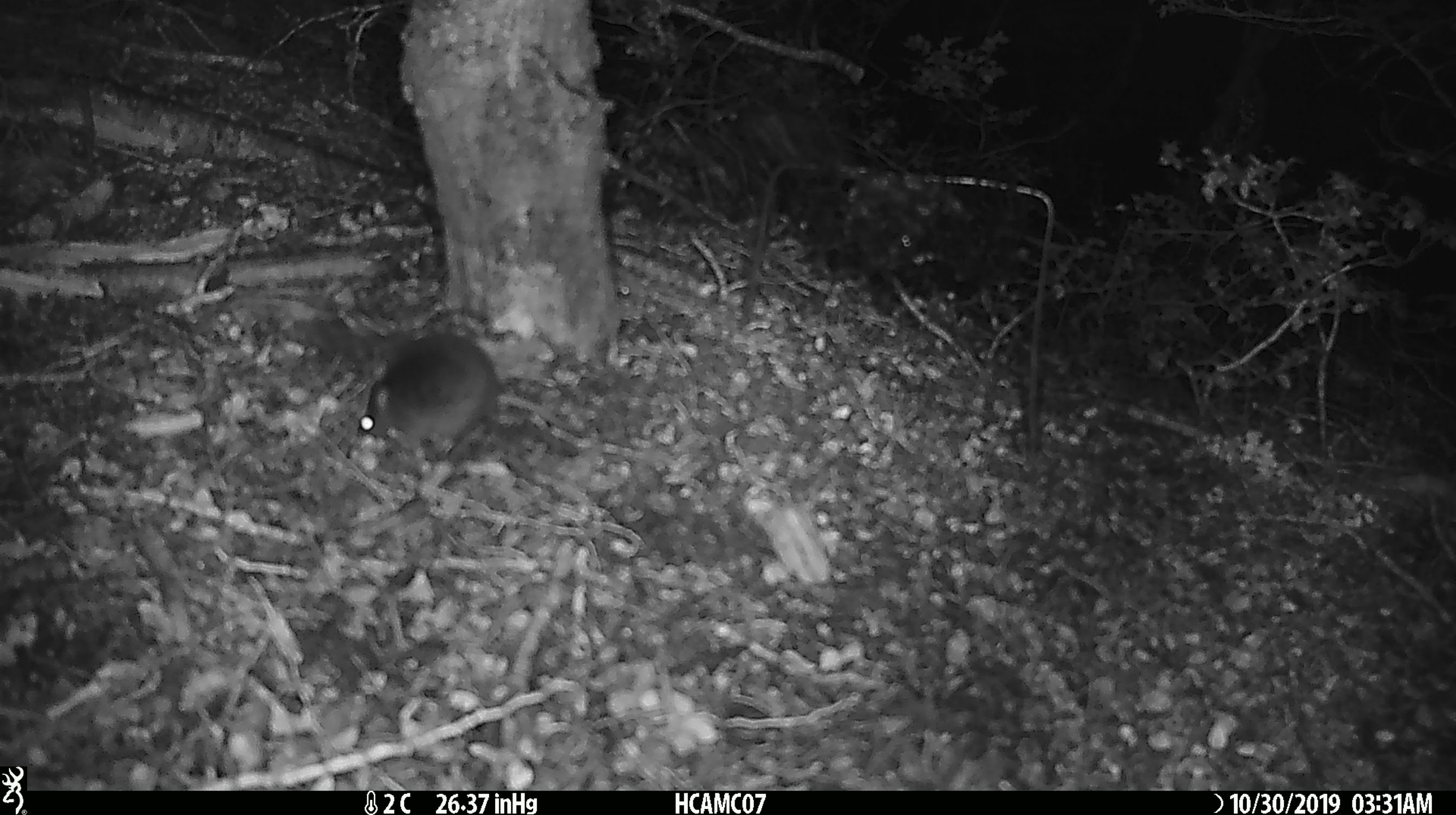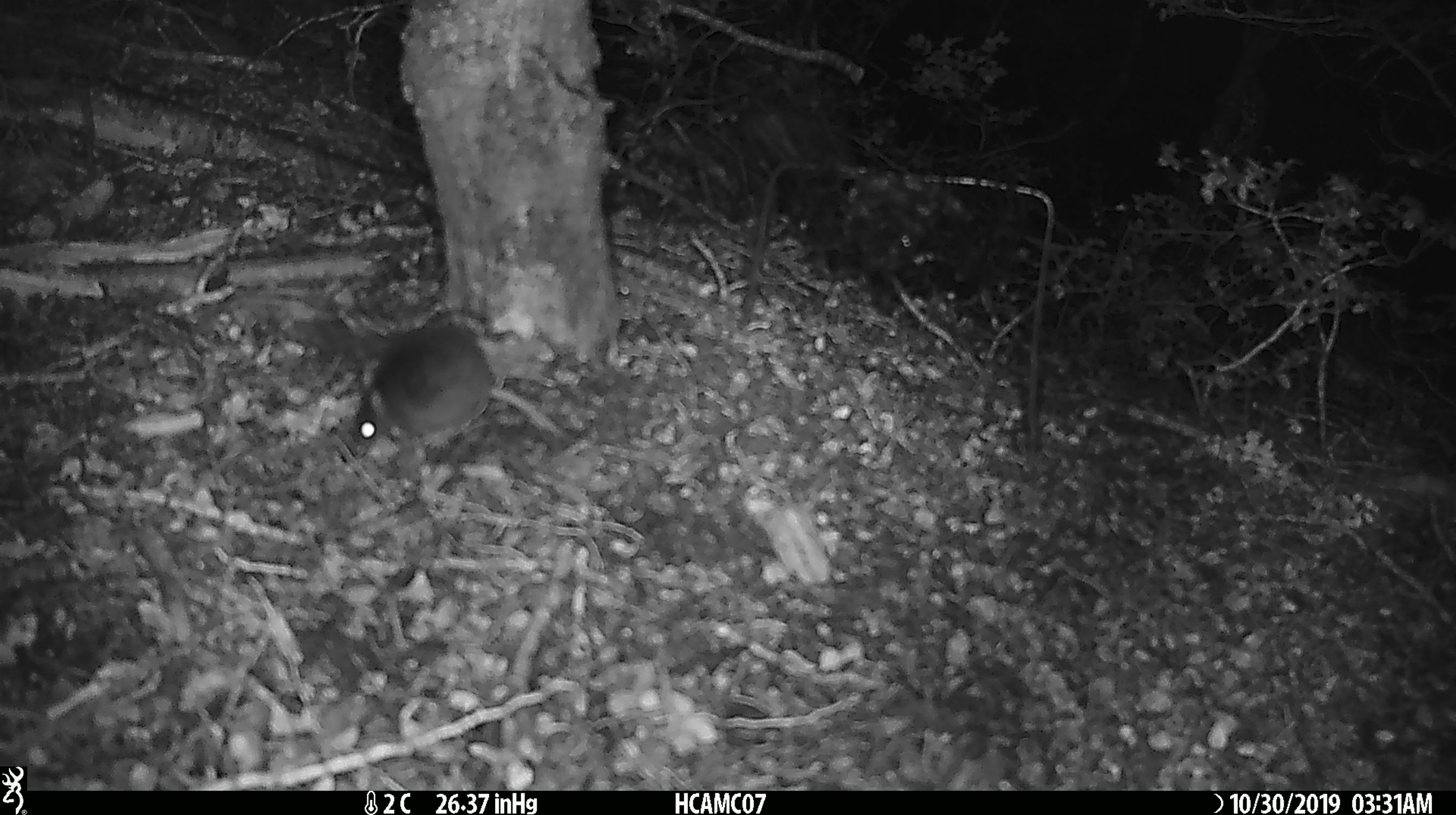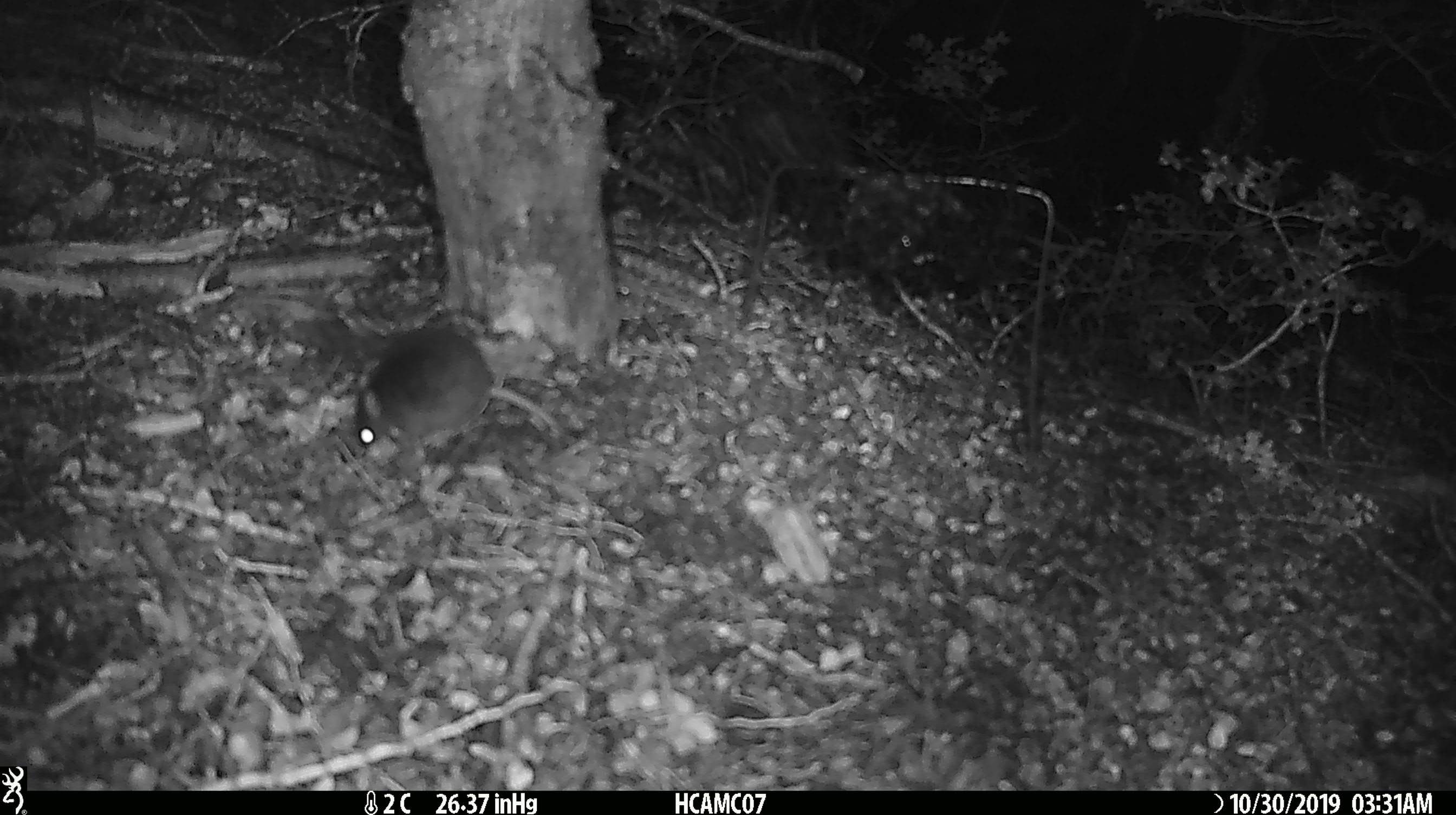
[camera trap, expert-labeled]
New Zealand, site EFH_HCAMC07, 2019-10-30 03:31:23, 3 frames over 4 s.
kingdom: Animalia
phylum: Chordata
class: Mammalia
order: Rodentia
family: Muridae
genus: Mus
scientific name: Mus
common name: mouse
Mouse (Mus).